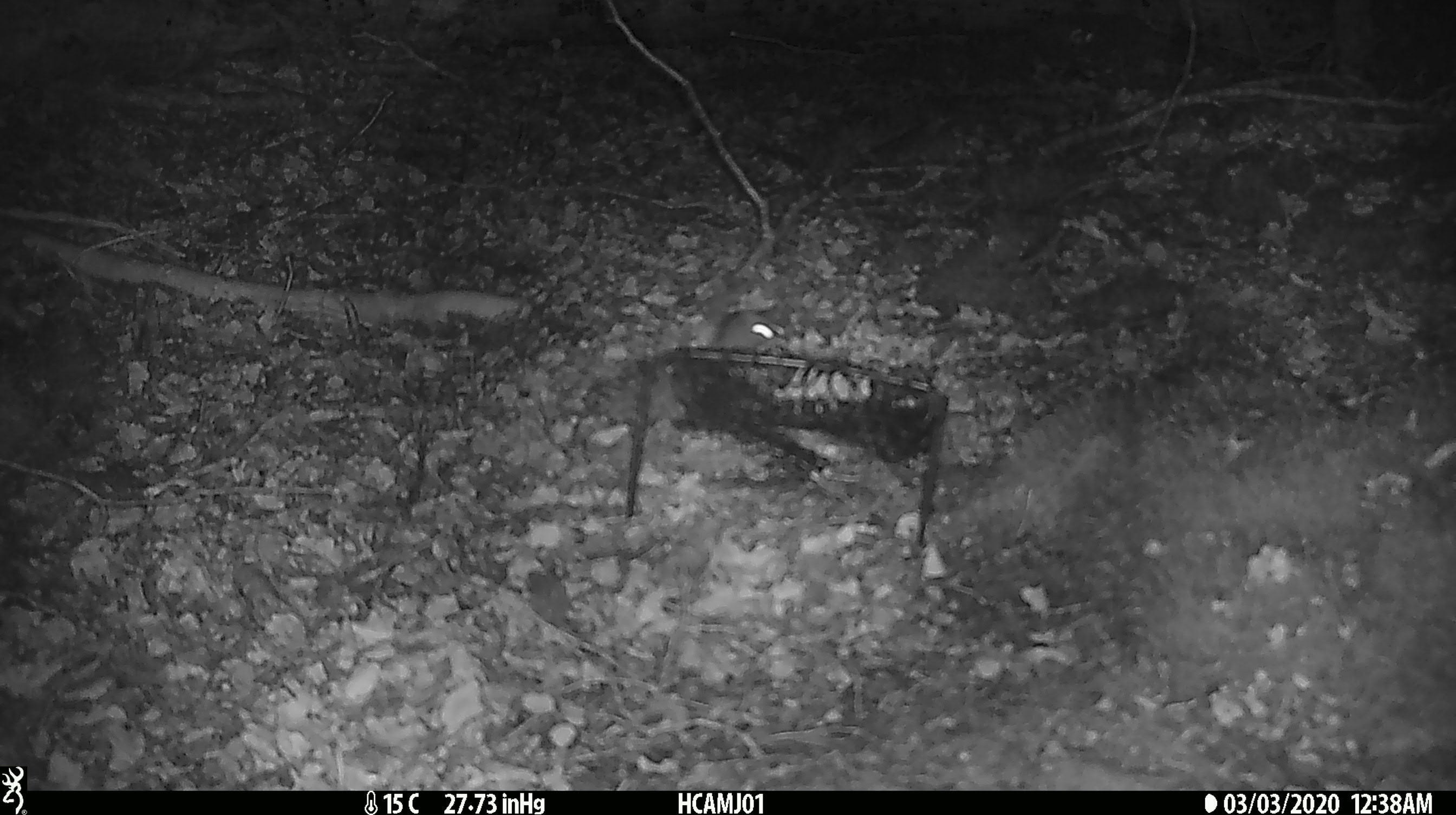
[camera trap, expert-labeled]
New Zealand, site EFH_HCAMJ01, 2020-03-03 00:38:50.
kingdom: Animalia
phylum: Chordata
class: Mammalia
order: Rodentia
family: Muridae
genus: Mus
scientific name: Mus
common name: mouse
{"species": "mouse (Mus)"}